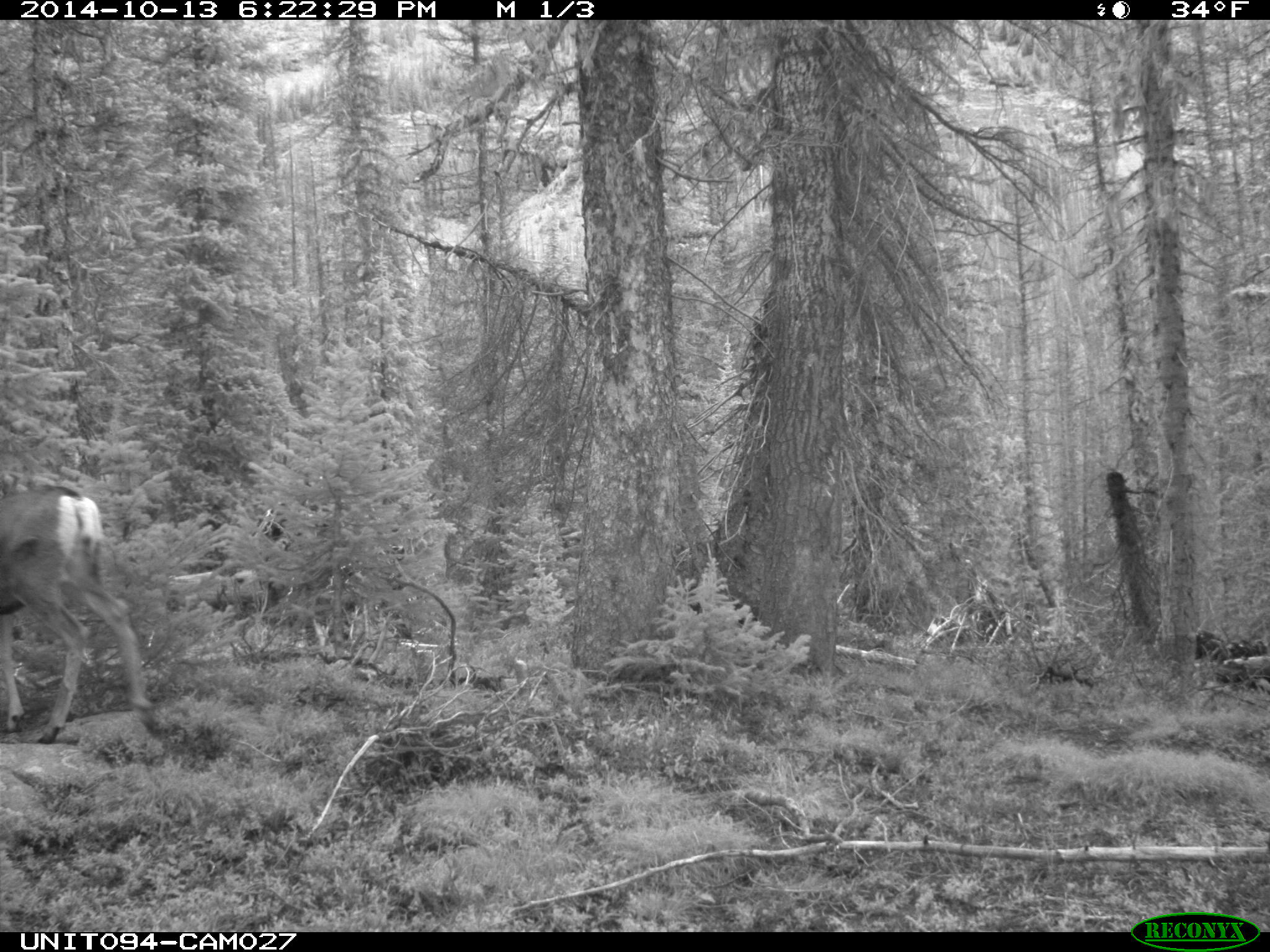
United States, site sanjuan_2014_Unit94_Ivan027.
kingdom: Animalia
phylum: Chordata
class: Mammalia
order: Artiodactyla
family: Cervidae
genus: Odocoileus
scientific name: Odocoileus hemionus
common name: mule deer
Odocoileus hemionus (mule deer).